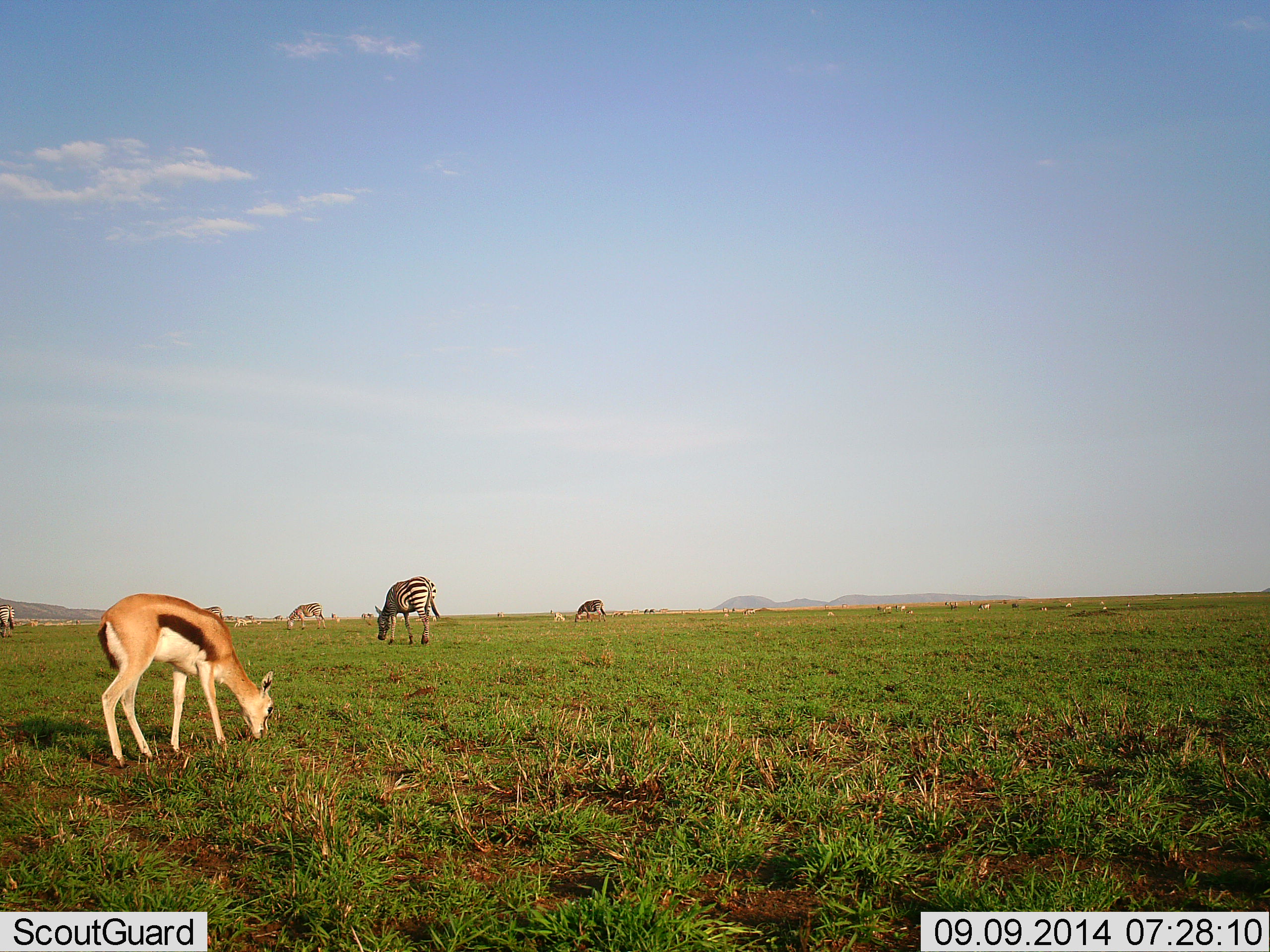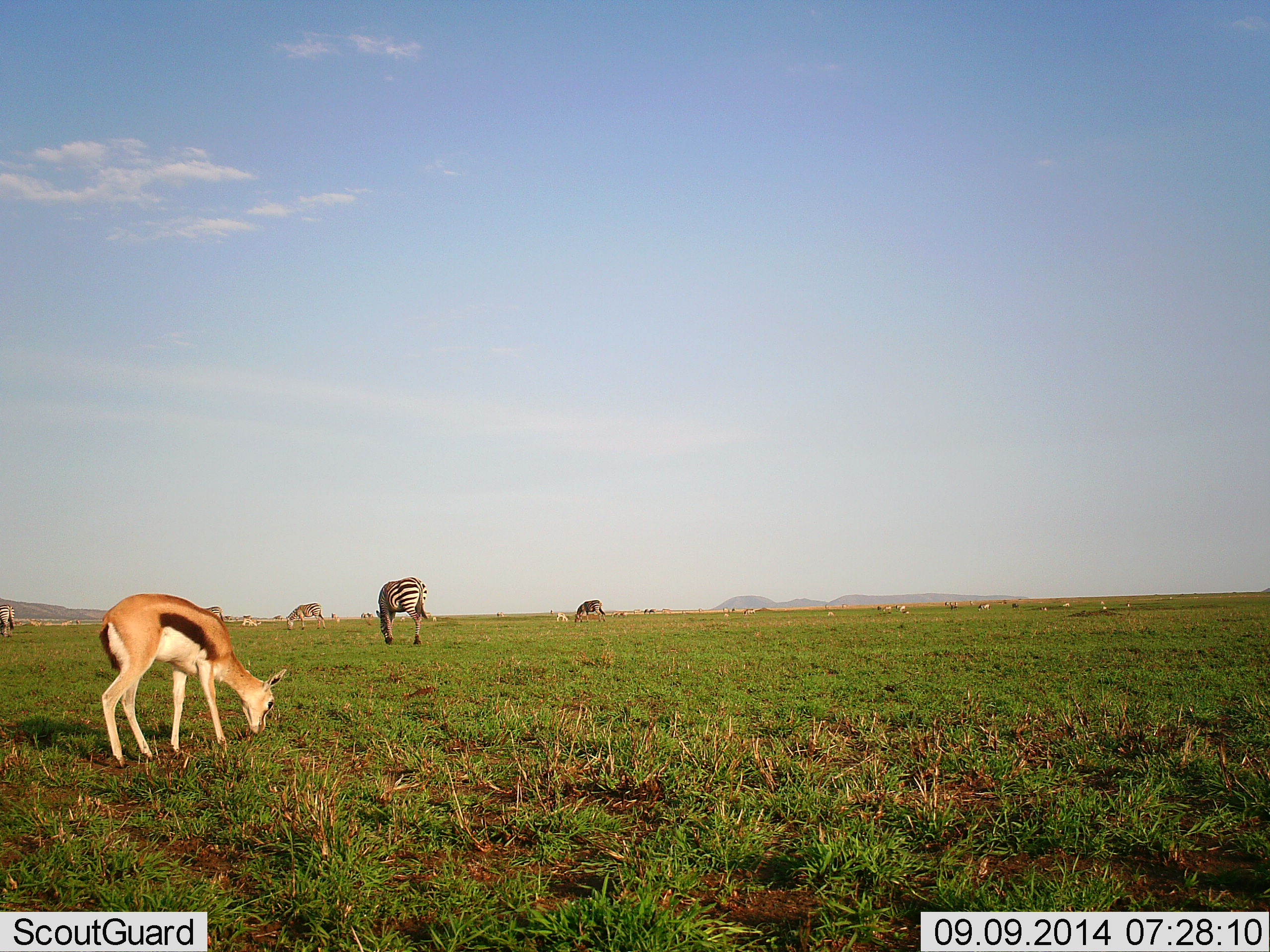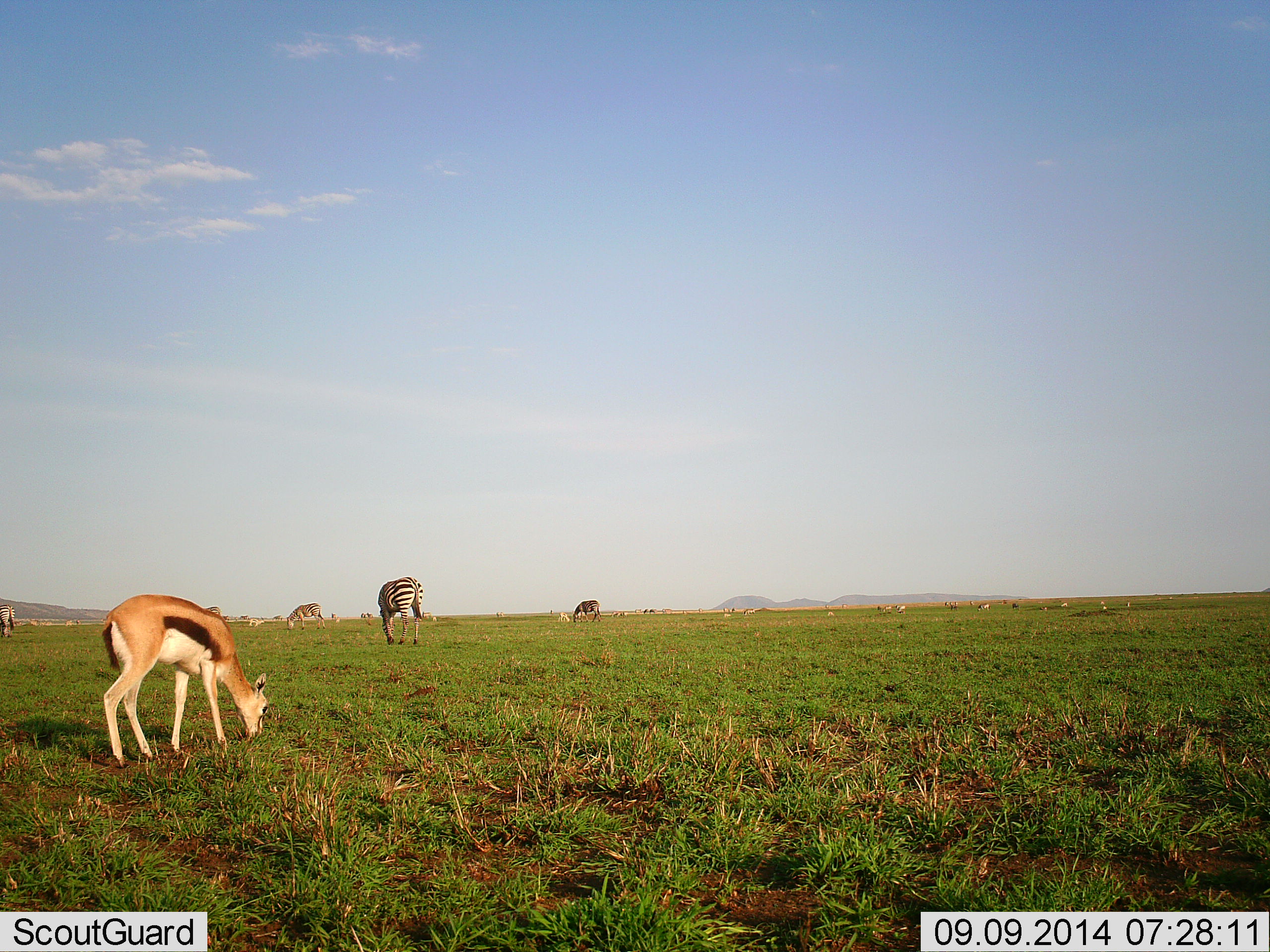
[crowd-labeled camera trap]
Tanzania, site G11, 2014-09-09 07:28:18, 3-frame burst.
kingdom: Animalia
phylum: Chordata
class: Mammalia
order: Artiodactyla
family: Bovidae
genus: Eudorcas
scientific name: Eudorcas thomsonii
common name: thomson's gazelle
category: gazellethomsons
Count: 1.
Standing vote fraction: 20%.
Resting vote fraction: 0%.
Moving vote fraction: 10%.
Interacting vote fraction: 0%.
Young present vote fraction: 0%.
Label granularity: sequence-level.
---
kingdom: Animalia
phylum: Chordata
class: Mammalia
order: Perissodactyla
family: Equidae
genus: Equus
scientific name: Equus quagga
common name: plains zebra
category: zebra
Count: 4.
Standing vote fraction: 27%.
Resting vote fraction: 0%.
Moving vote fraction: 0%.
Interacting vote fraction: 0%.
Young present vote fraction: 0%.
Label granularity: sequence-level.